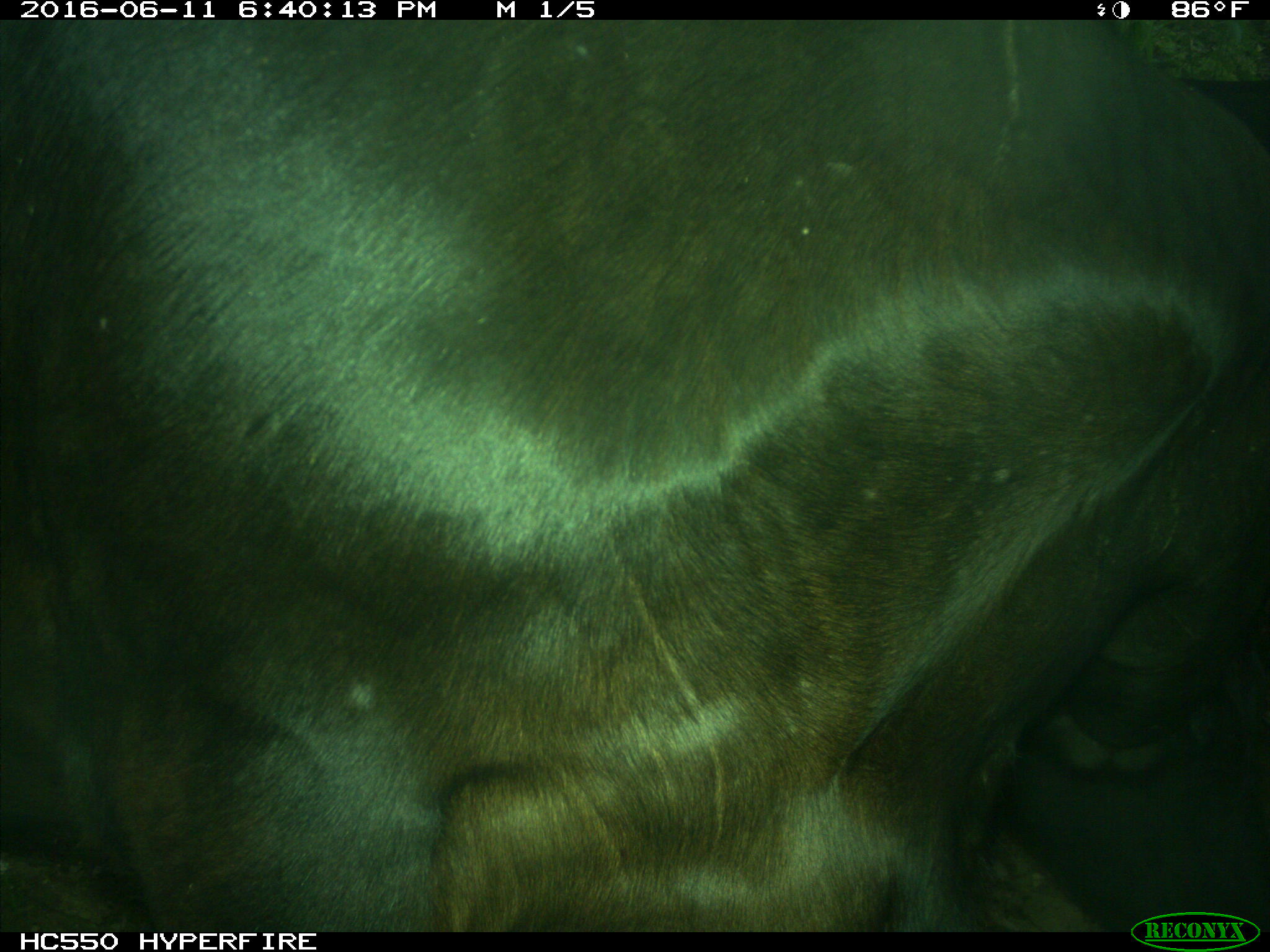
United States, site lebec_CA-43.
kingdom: Animalia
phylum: Chordata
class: Mammalia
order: Artiodactyla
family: Bovidae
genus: Bos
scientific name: Bos taurus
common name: domestic cow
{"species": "Bos taurus (domestic cow)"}